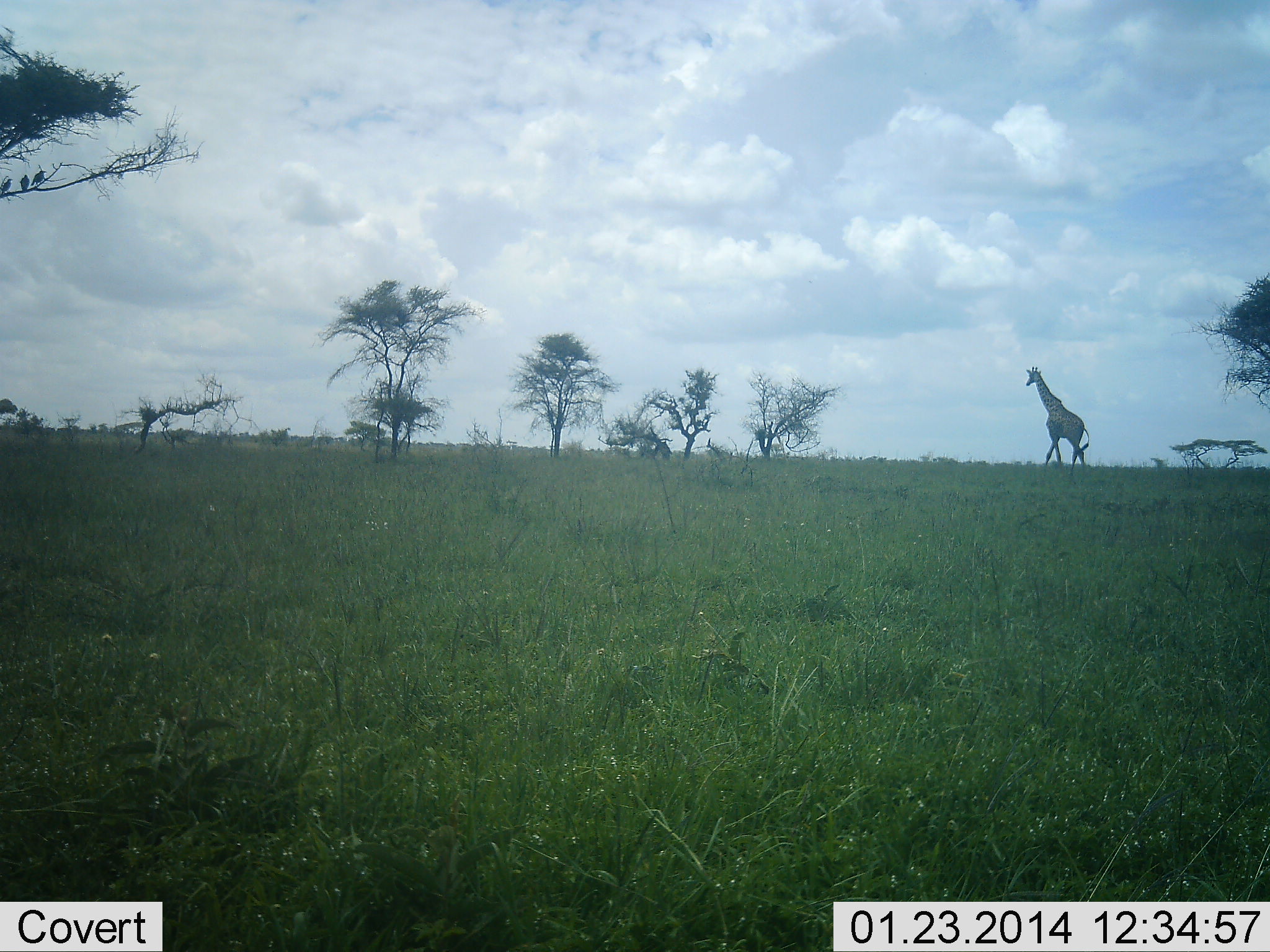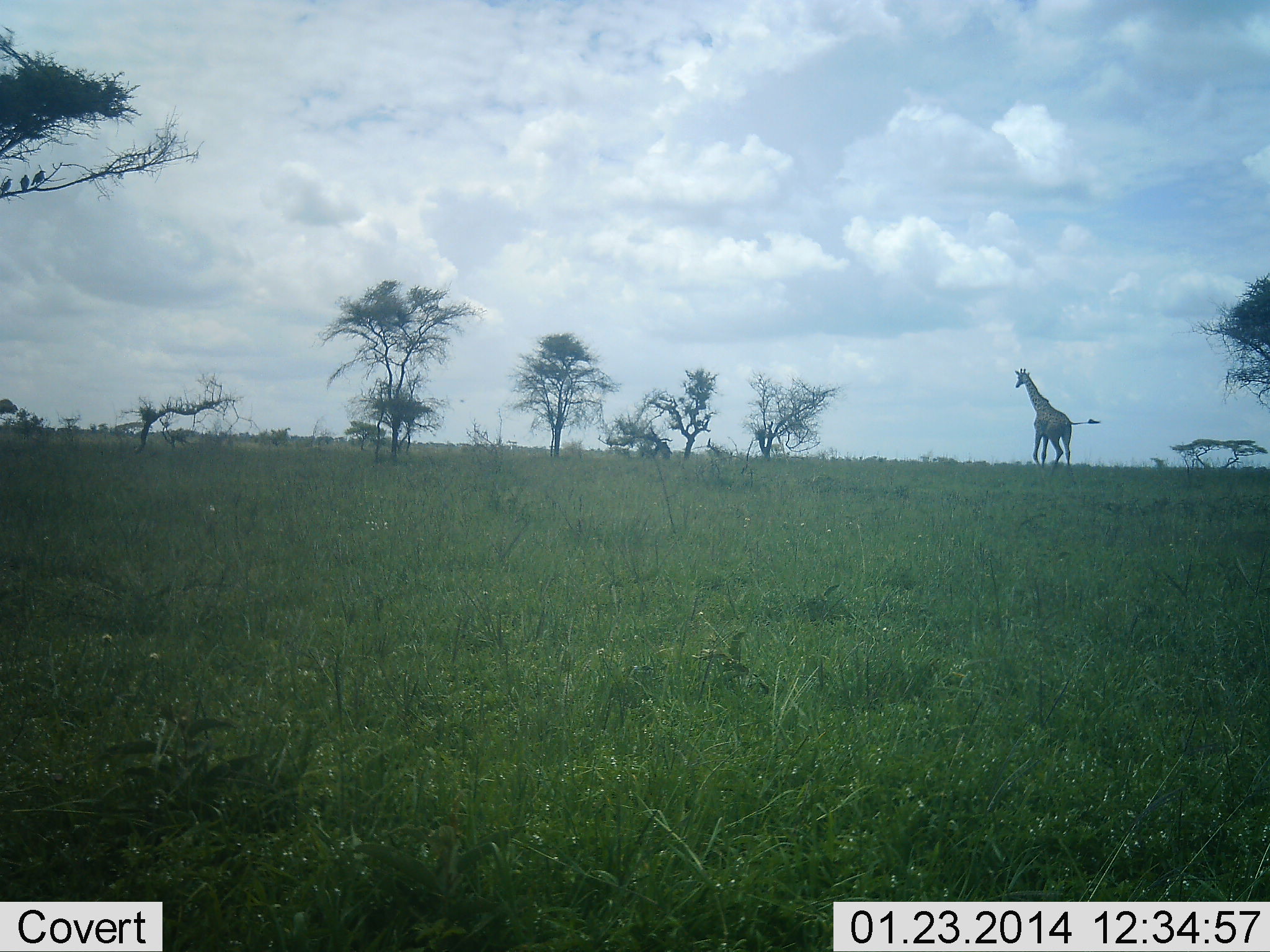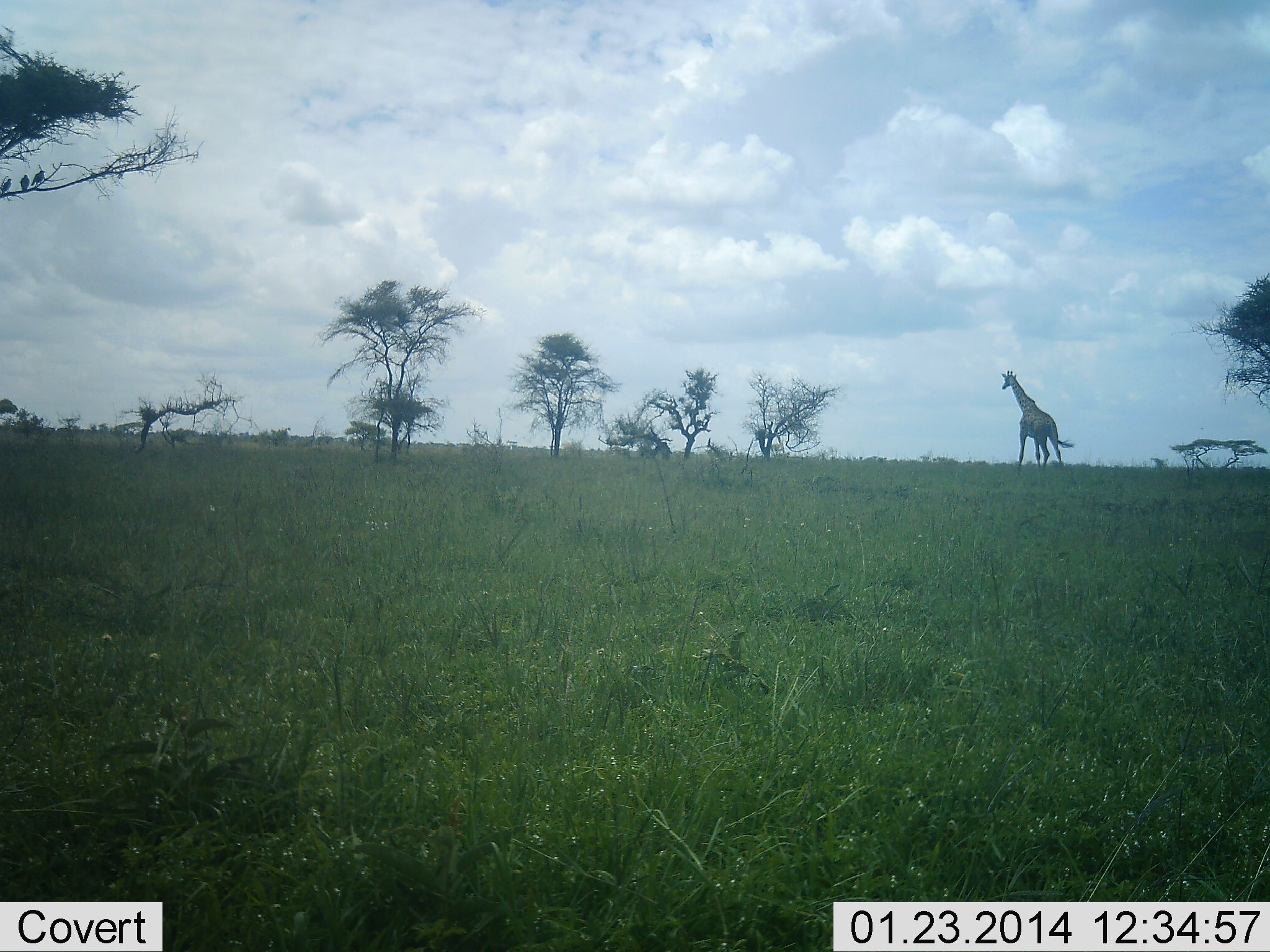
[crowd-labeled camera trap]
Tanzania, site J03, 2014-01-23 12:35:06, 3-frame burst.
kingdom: Animalia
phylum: Chordata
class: Mammalia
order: Artiodactyla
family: Giraffidae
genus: Giraffa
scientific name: Giraffa camelopardalis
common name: giraffe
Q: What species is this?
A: Giraffe (Giraffa camelopardalis).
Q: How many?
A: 1.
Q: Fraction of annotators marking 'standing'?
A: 10%.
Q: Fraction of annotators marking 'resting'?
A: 0%.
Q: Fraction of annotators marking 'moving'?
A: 100%.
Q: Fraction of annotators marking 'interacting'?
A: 0%.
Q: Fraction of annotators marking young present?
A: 0%.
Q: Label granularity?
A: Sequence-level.